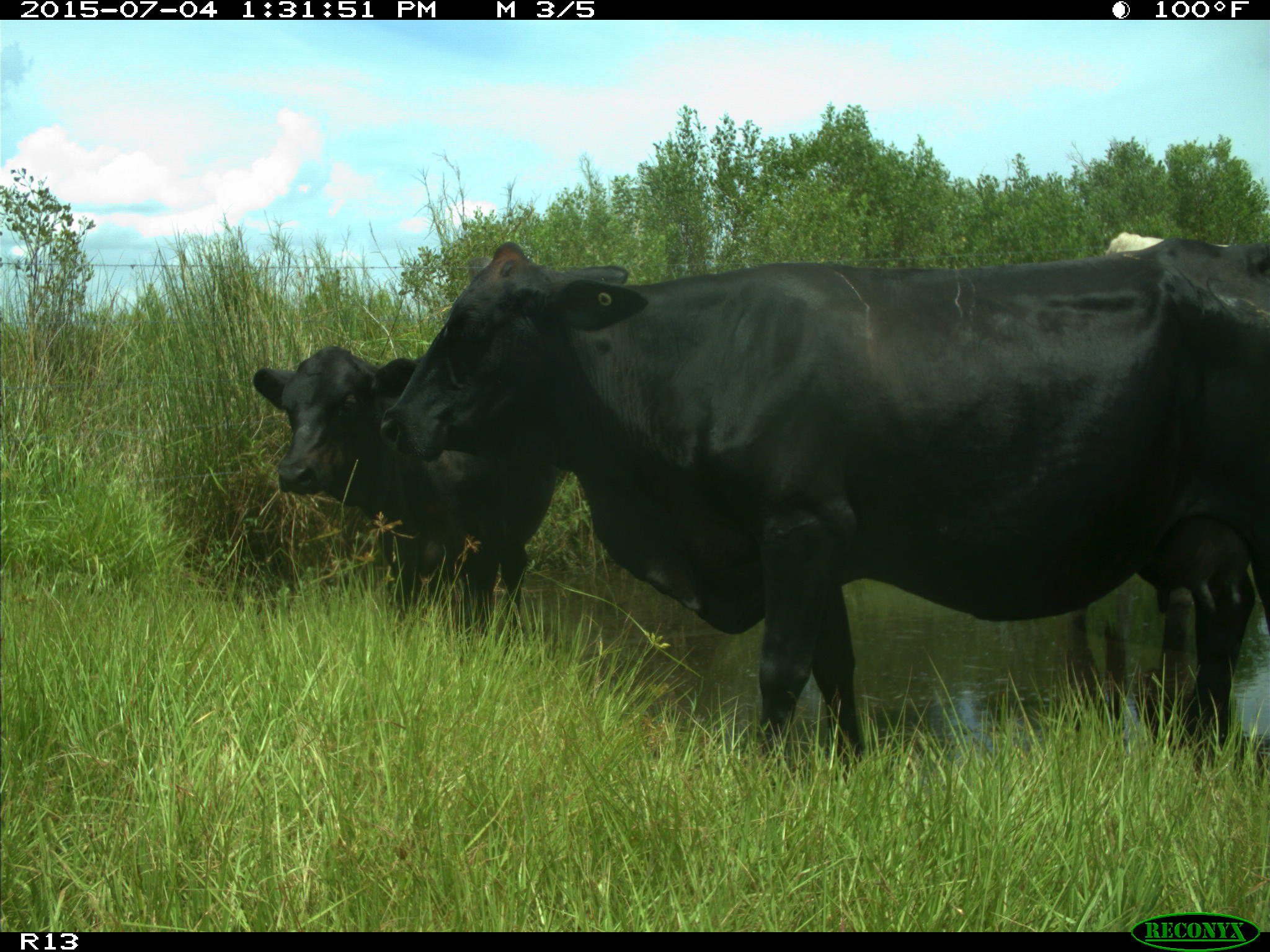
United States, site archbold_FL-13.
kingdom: Animalia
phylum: Chordata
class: Mammalia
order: Artiodactyla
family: Bovidae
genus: Bos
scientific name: Bos taurus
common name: domestic cow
Bos taurus (domestic cow).